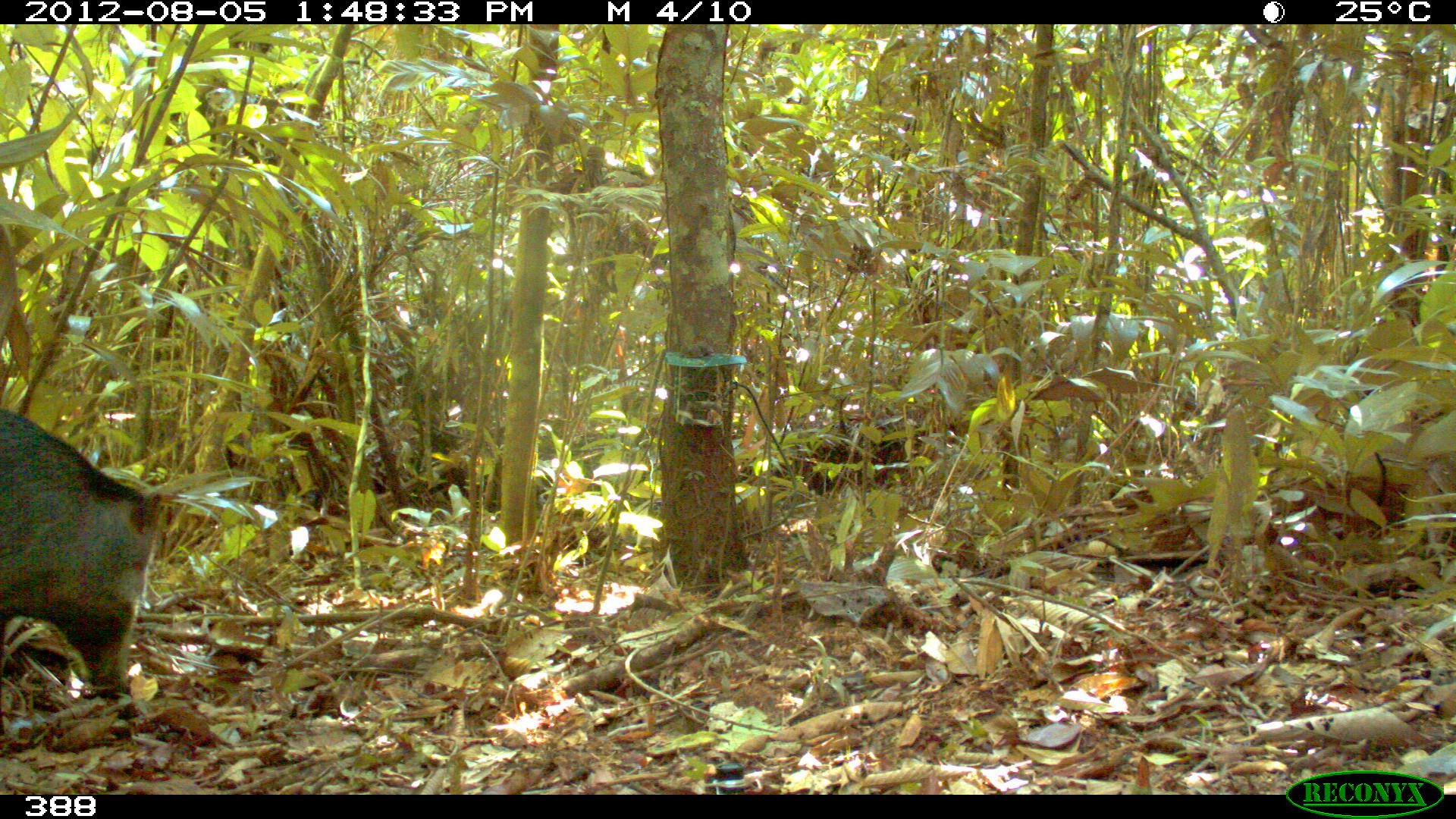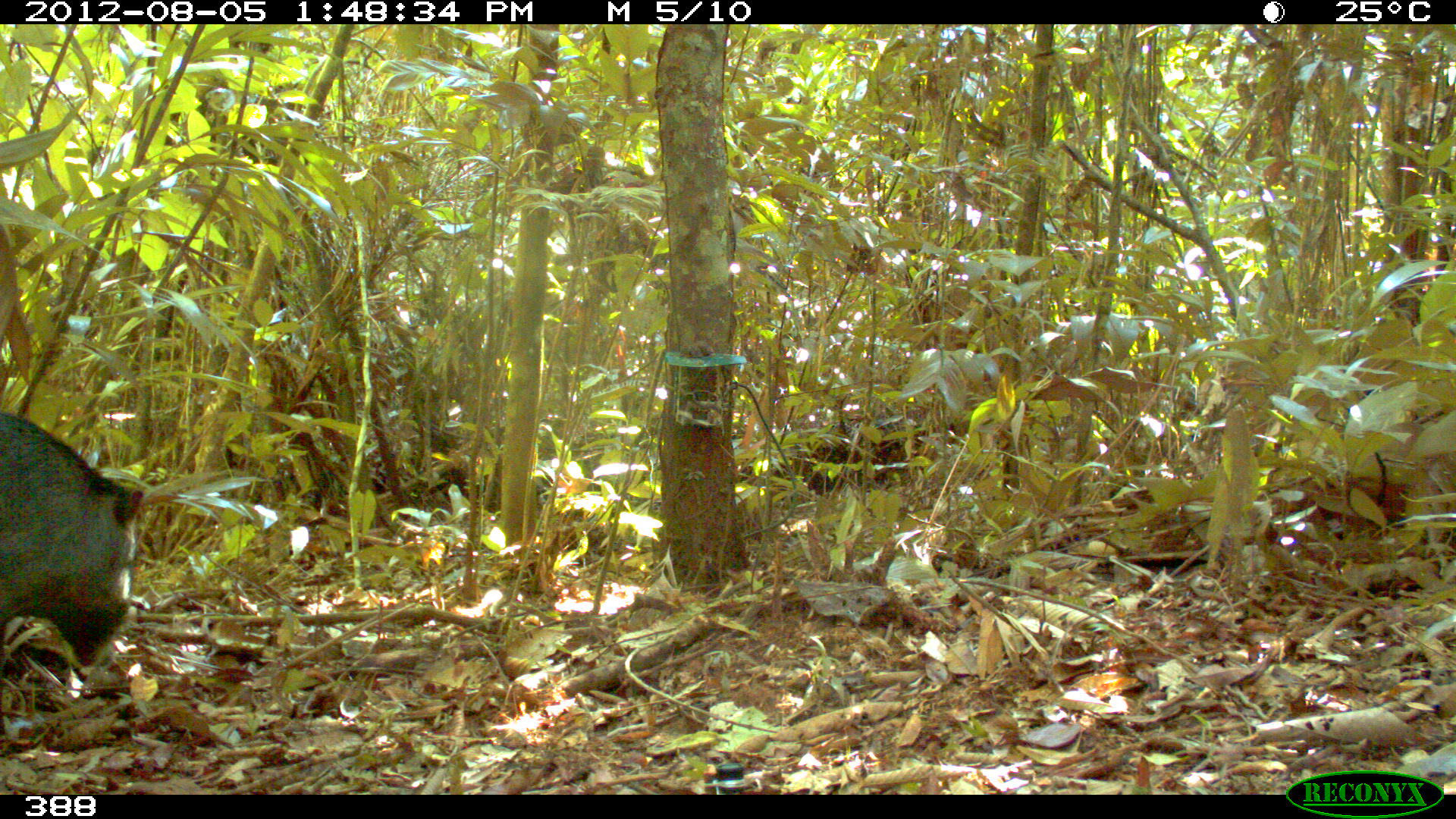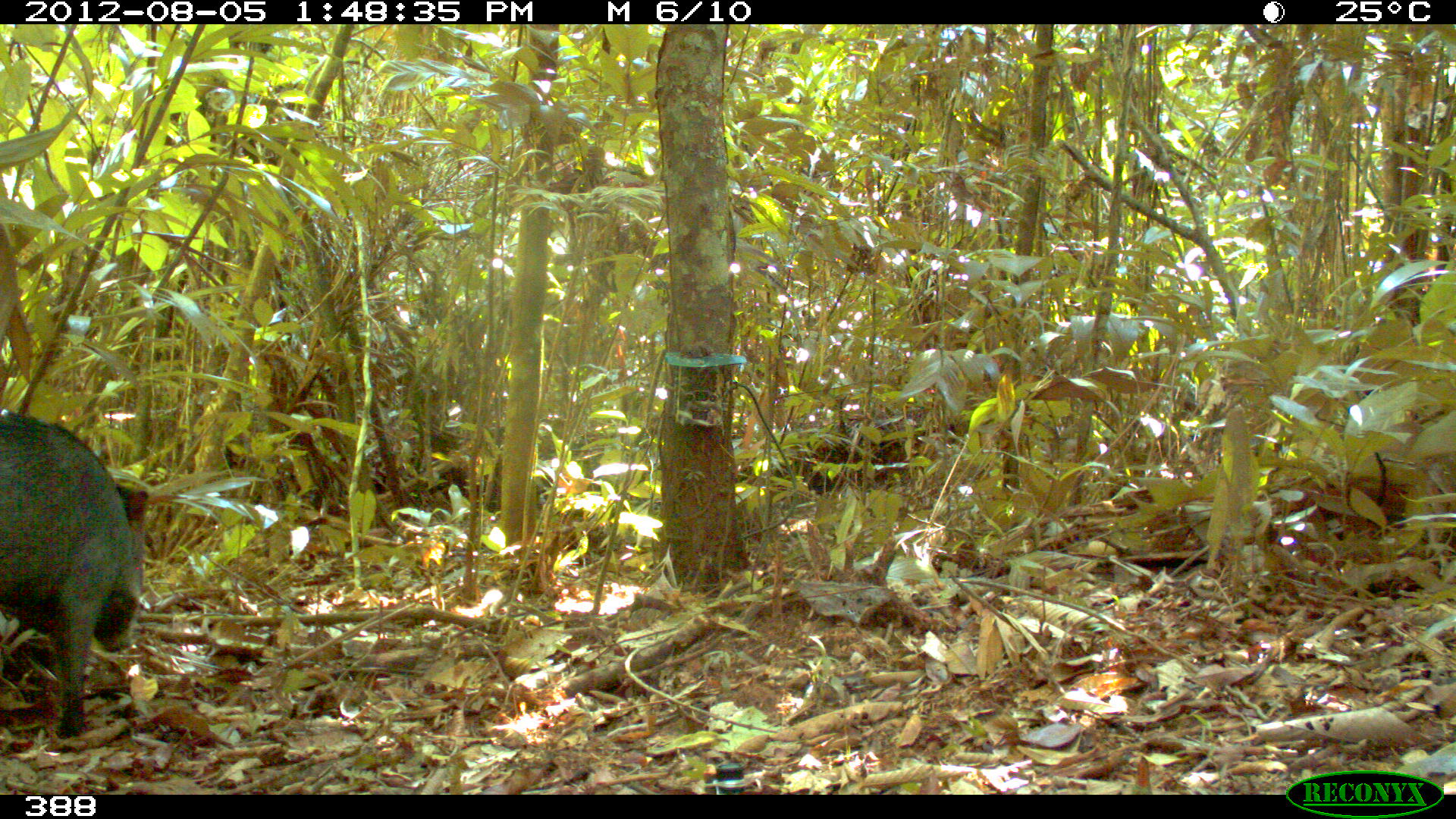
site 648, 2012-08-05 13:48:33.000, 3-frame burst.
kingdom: Animalia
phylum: Chordata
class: Mammalia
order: Artiodactyla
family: Tayassuidae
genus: Tayassu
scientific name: Tayassu pecari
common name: white-lipped peccary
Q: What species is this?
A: Tayassu pecari (white-lipped peccary).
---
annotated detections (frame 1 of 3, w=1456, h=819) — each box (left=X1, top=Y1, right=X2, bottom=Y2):
tayassu pecari: (left=1, top=408, right=181, bottom=702)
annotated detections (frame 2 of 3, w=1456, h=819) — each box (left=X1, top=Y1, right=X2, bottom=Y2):
tayassu pecari: (left=1, top=413, right=145, bottom=673)